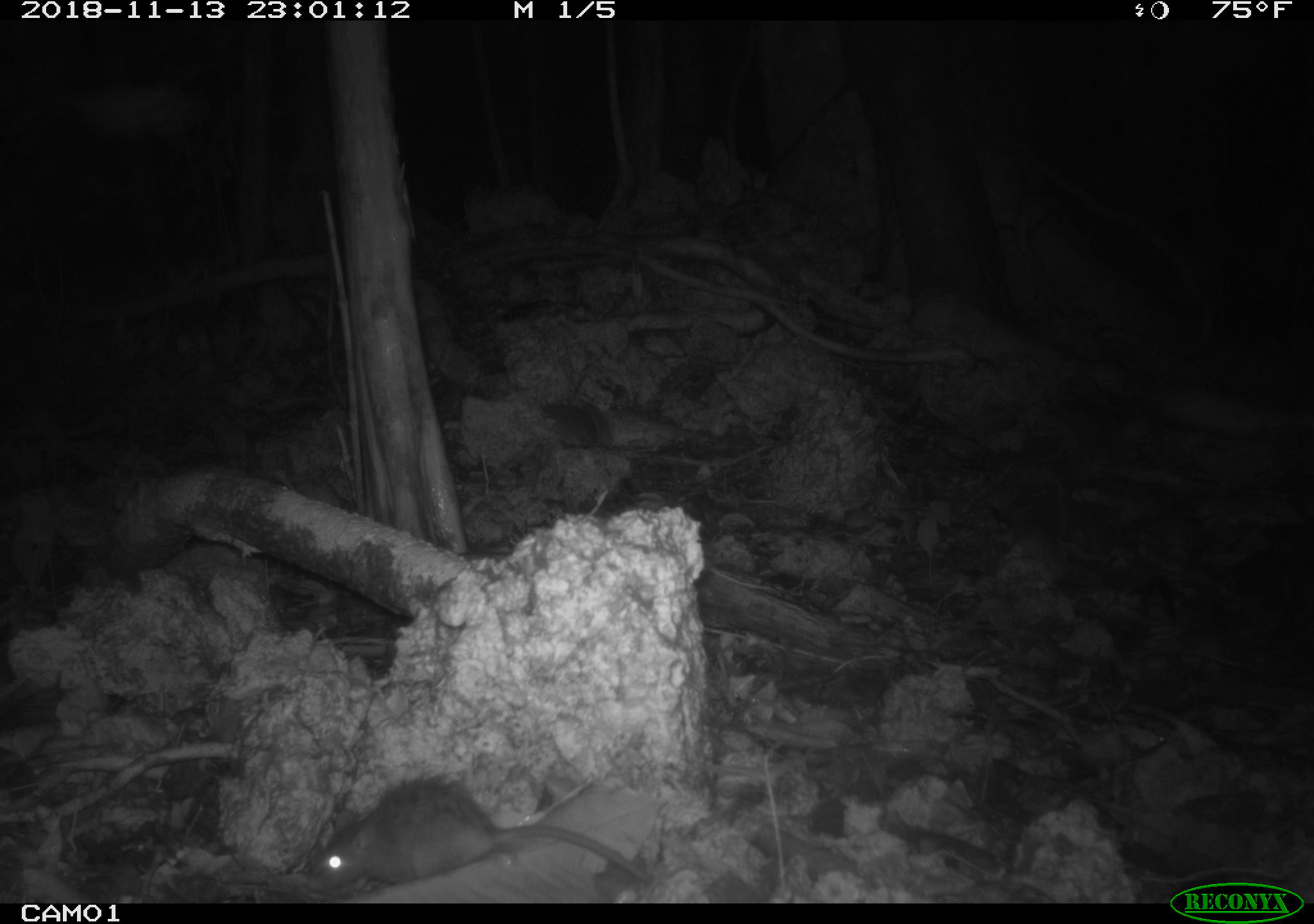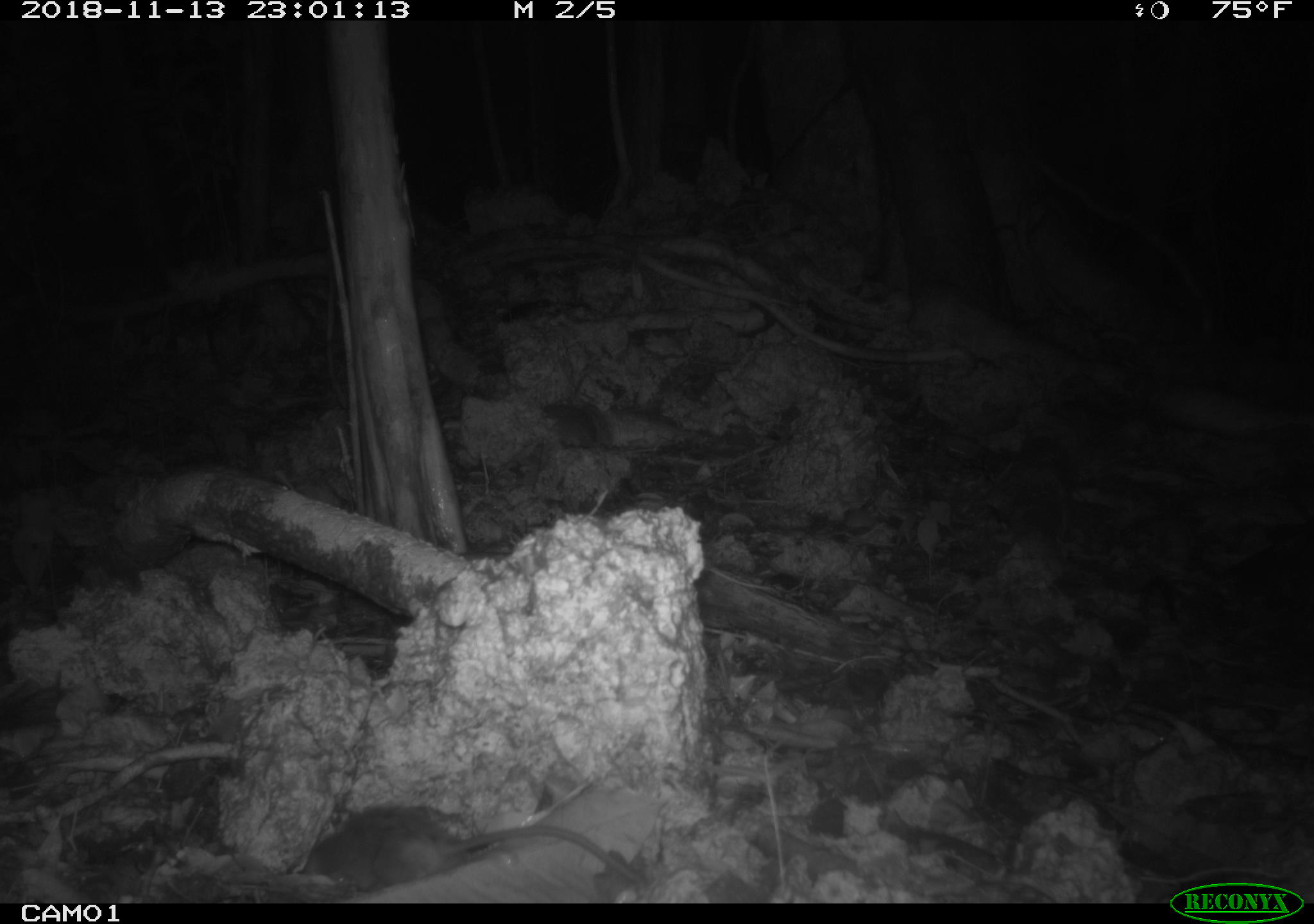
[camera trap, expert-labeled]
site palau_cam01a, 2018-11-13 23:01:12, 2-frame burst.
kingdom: Animalia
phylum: Chordata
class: Mammalia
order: Rodentia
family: Muridae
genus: Rattus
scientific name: Rattus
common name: rat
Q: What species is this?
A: Rat (Rattus).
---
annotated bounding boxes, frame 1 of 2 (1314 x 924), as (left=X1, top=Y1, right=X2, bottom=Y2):
rat: (left=300, top=773, right=679, bottom=907)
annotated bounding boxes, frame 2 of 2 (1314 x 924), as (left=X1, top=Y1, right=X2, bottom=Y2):
rat: (left=300, top=798, right=654, bottom=896)